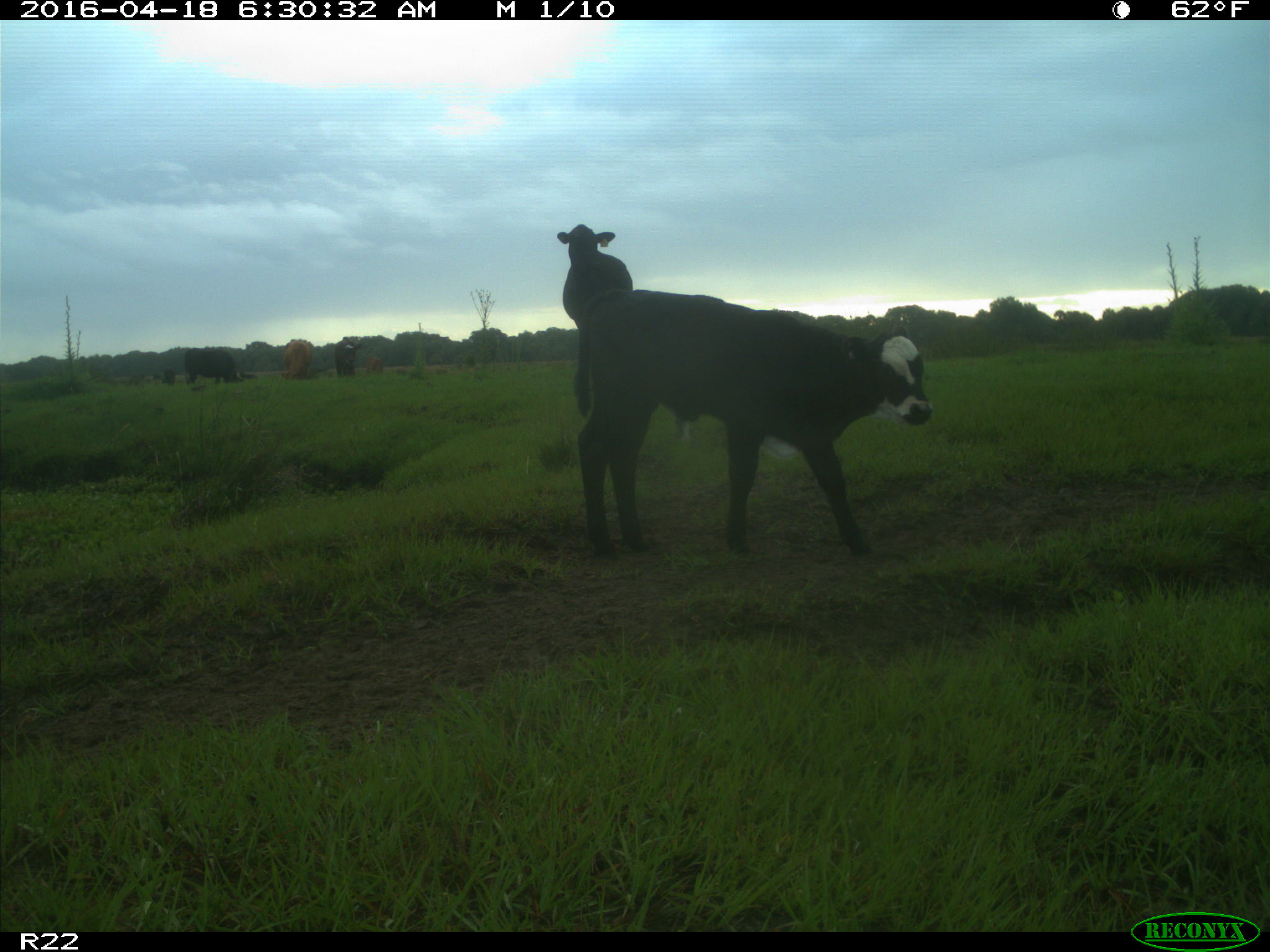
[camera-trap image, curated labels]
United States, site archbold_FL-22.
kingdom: Animalia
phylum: Chordata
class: Mammalia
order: Artiodactyla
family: Bovidae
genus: Bos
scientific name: Bos taurus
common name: domestic cow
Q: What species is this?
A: Bos taurus (domestic cow).